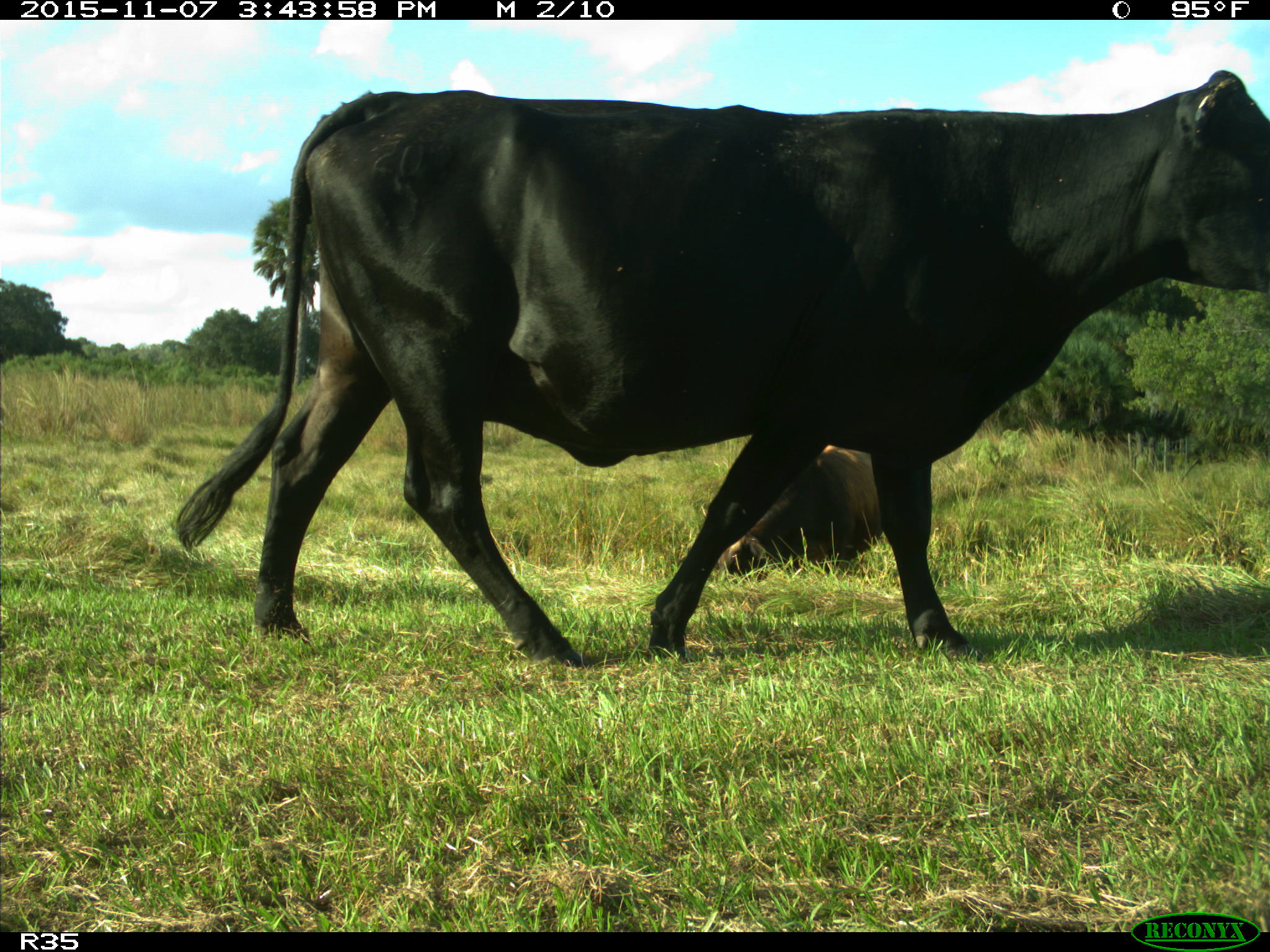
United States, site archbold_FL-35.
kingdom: Animalia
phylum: Chordata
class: Mammalia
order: Artiodactyla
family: Bovidae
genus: Bos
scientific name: Bos taurus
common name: domestic cow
Bos taurus (domestic cow).